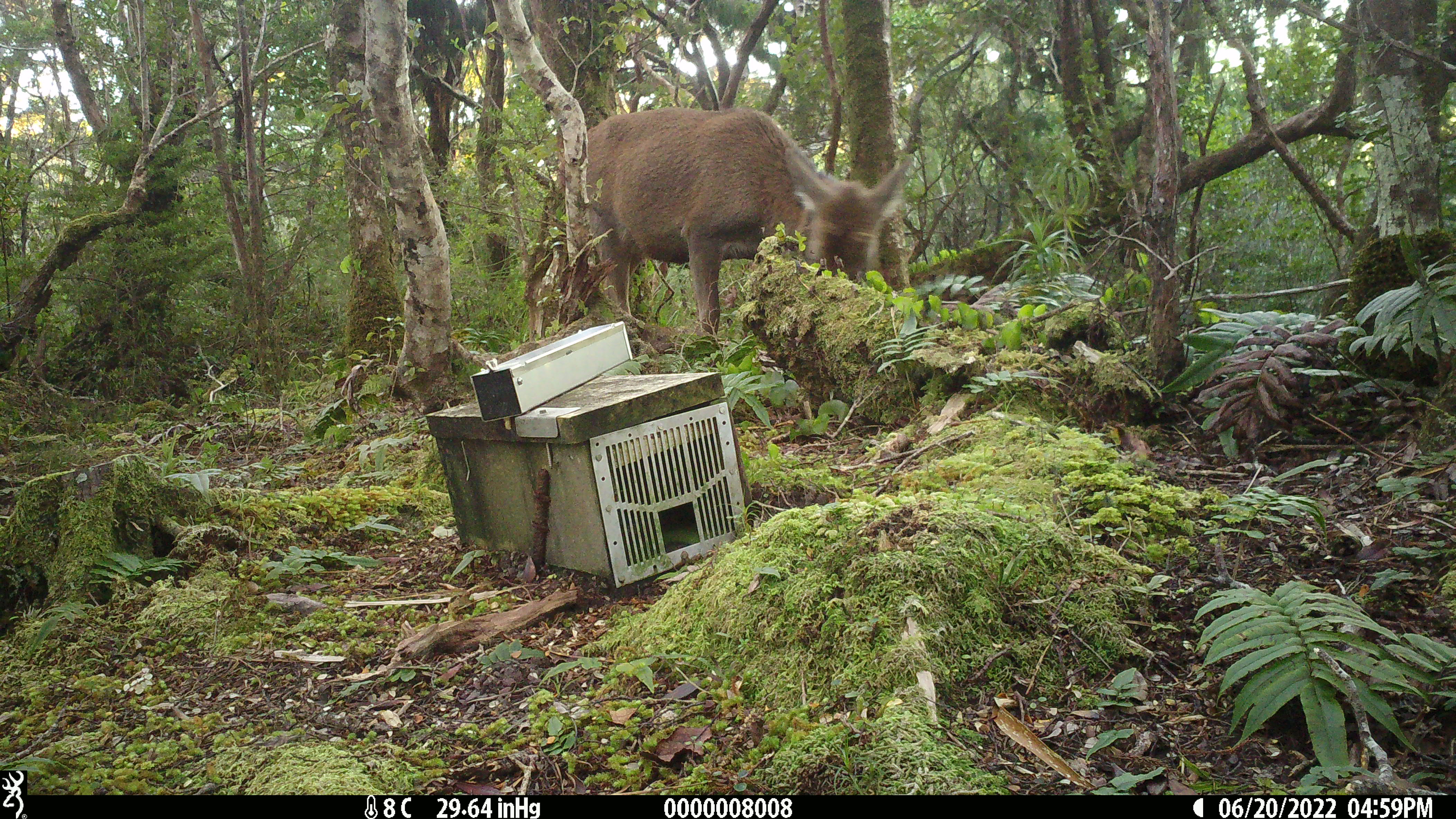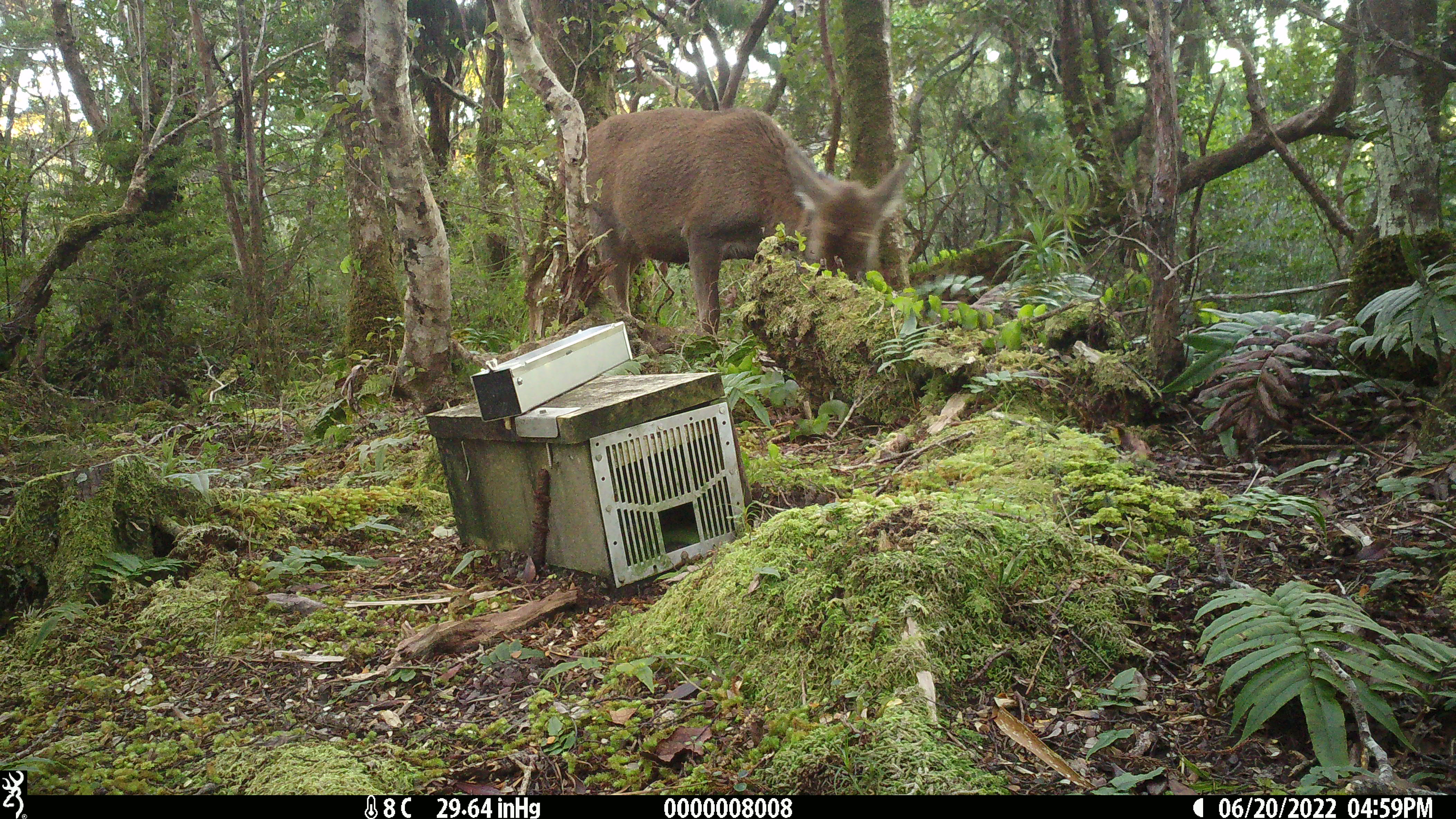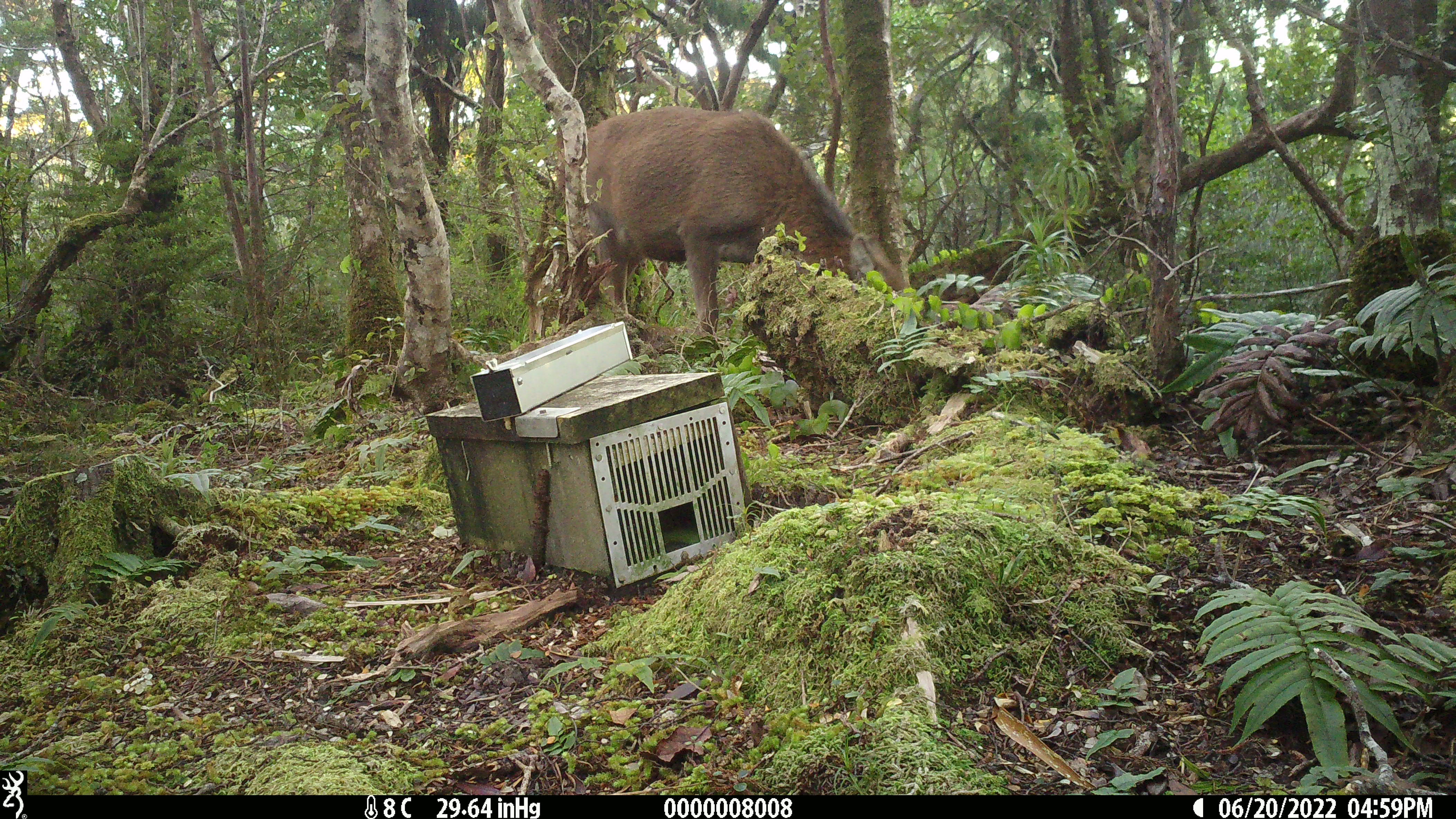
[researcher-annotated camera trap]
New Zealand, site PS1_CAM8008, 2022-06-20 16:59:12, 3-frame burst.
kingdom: Animalia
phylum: Chordata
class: Mammalia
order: Artiodactyla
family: Cervidae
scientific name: Cervidae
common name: deer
Deer (Cervidae).